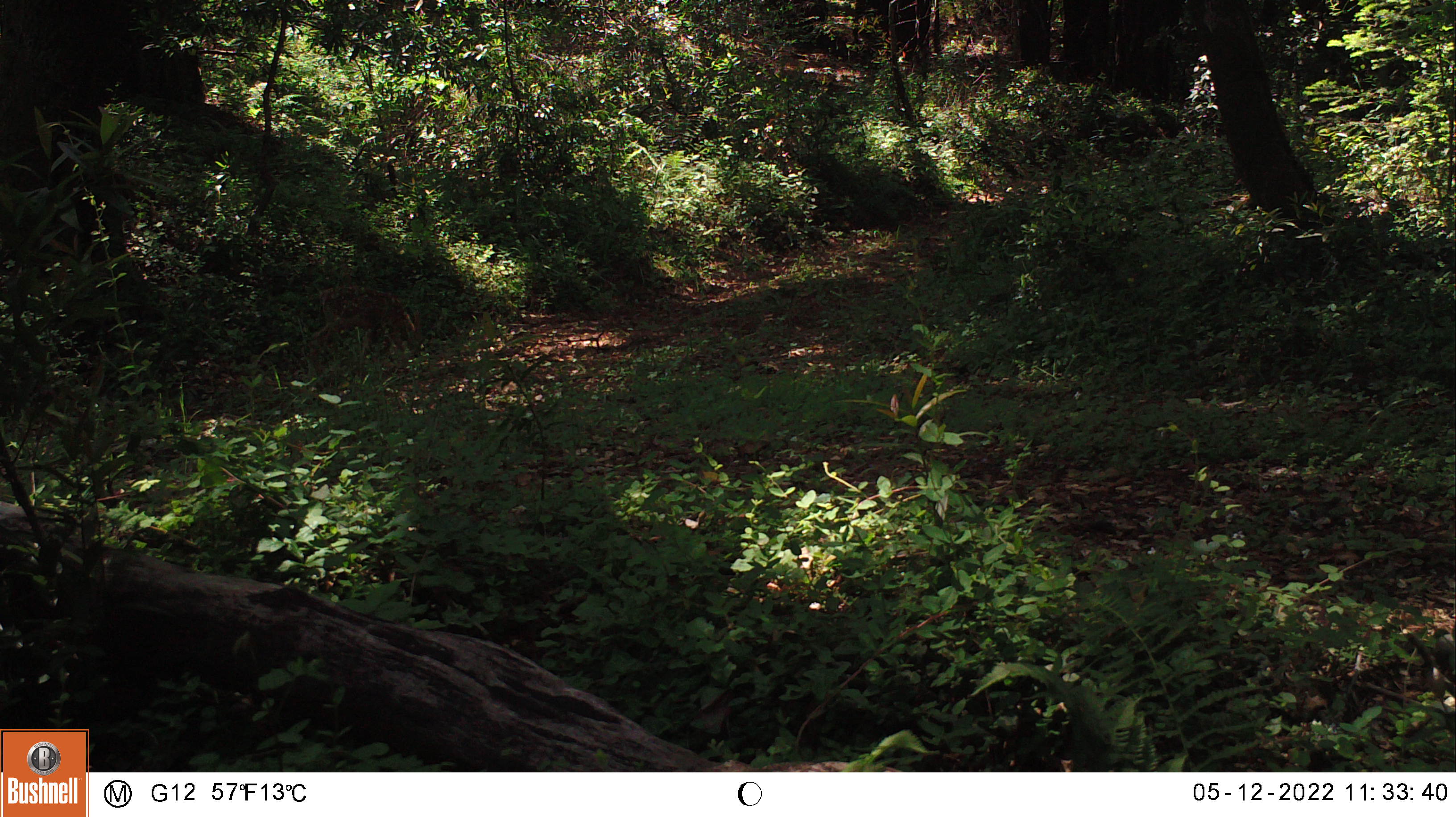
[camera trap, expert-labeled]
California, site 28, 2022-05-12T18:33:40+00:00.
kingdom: Animalia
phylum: Chordata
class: Mammalia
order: Artiodactyla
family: Cervidae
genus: Odocoileus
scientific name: Odocoileus hemionus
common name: mule deer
Mule deer (Odocoileus hemionus).